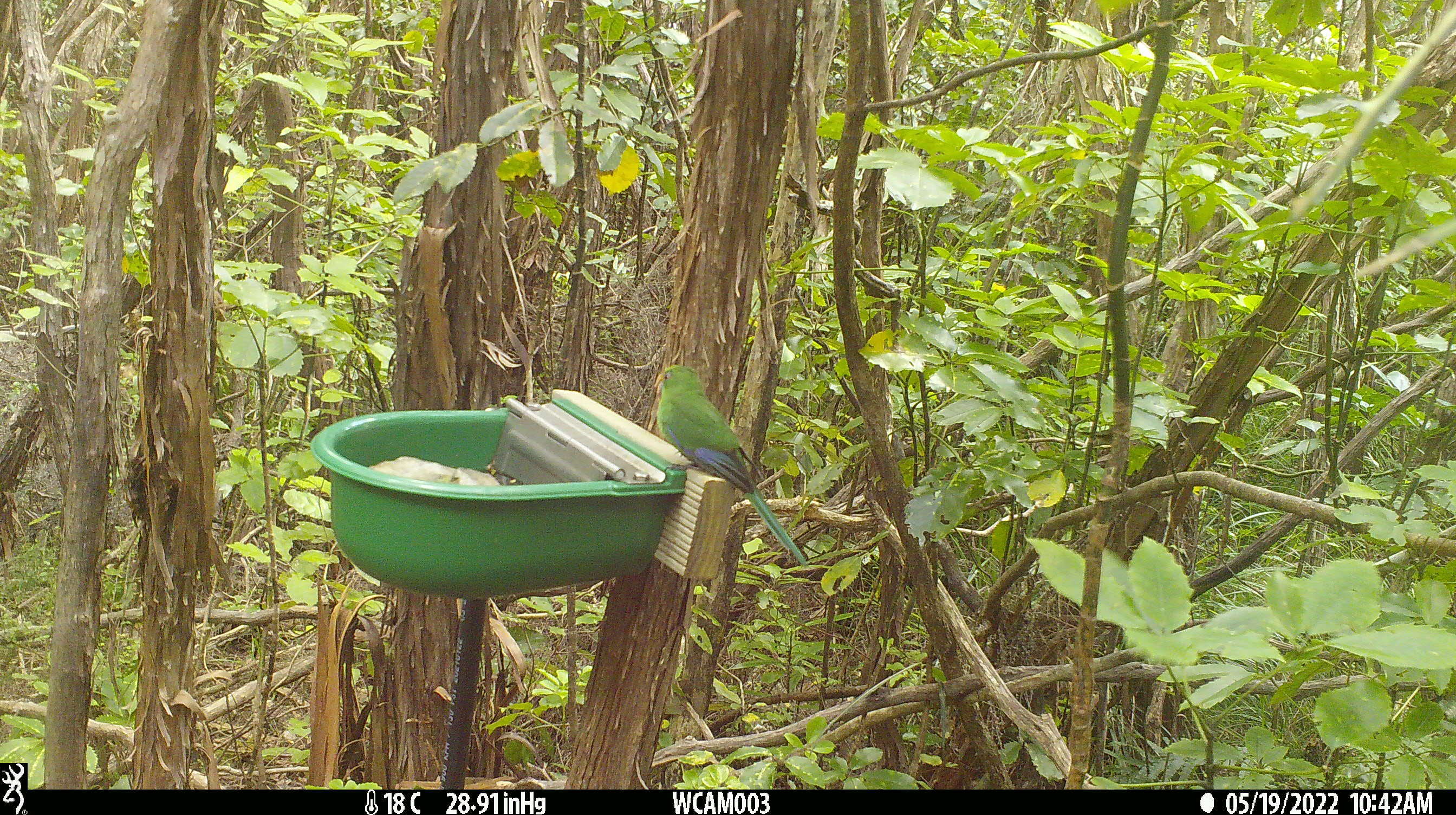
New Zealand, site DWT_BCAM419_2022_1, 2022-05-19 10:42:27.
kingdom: Animalia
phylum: Chordata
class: Aves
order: Psittaciformes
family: Psittaculidae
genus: Cyanoramphus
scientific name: Cyanoramphus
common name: parakeet